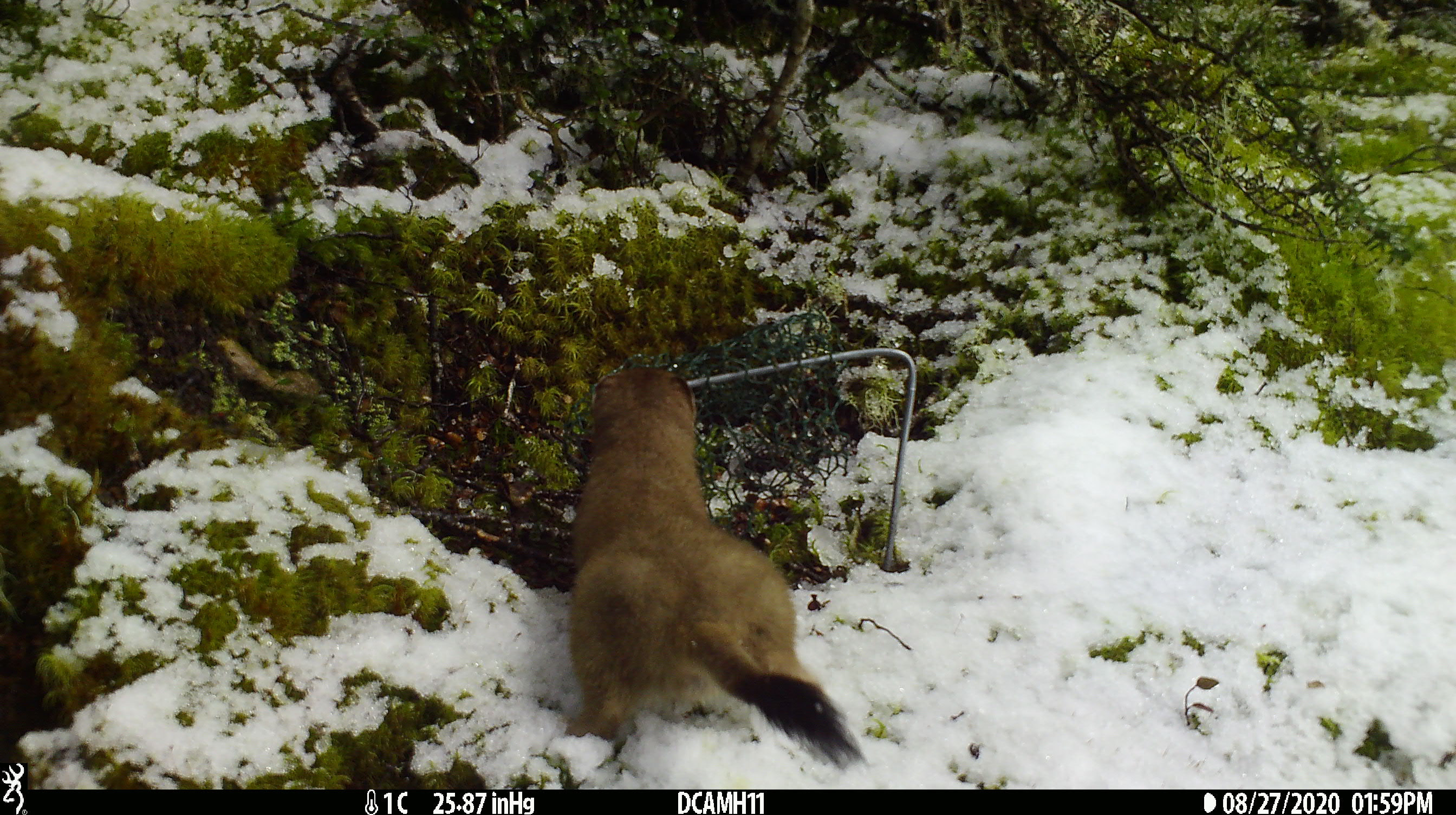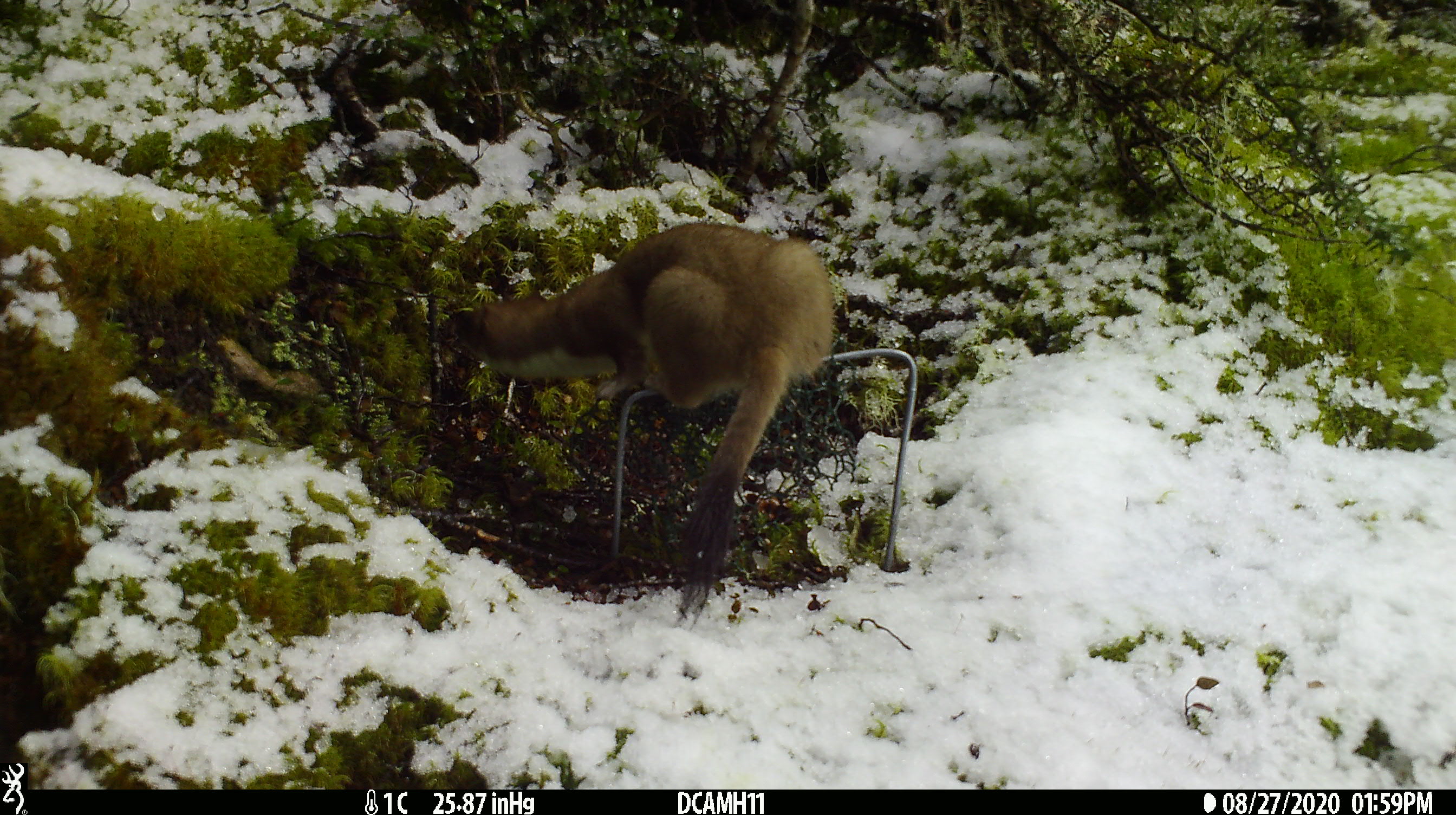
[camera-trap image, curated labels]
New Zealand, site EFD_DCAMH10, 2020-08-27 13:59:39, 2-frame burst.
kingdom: Animalia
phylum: Chordata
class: Mammalia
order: Carnivora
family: Mustelidae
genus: Mustela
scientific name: Mustela erminea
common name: stoat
Stoat (Mustela erminea).